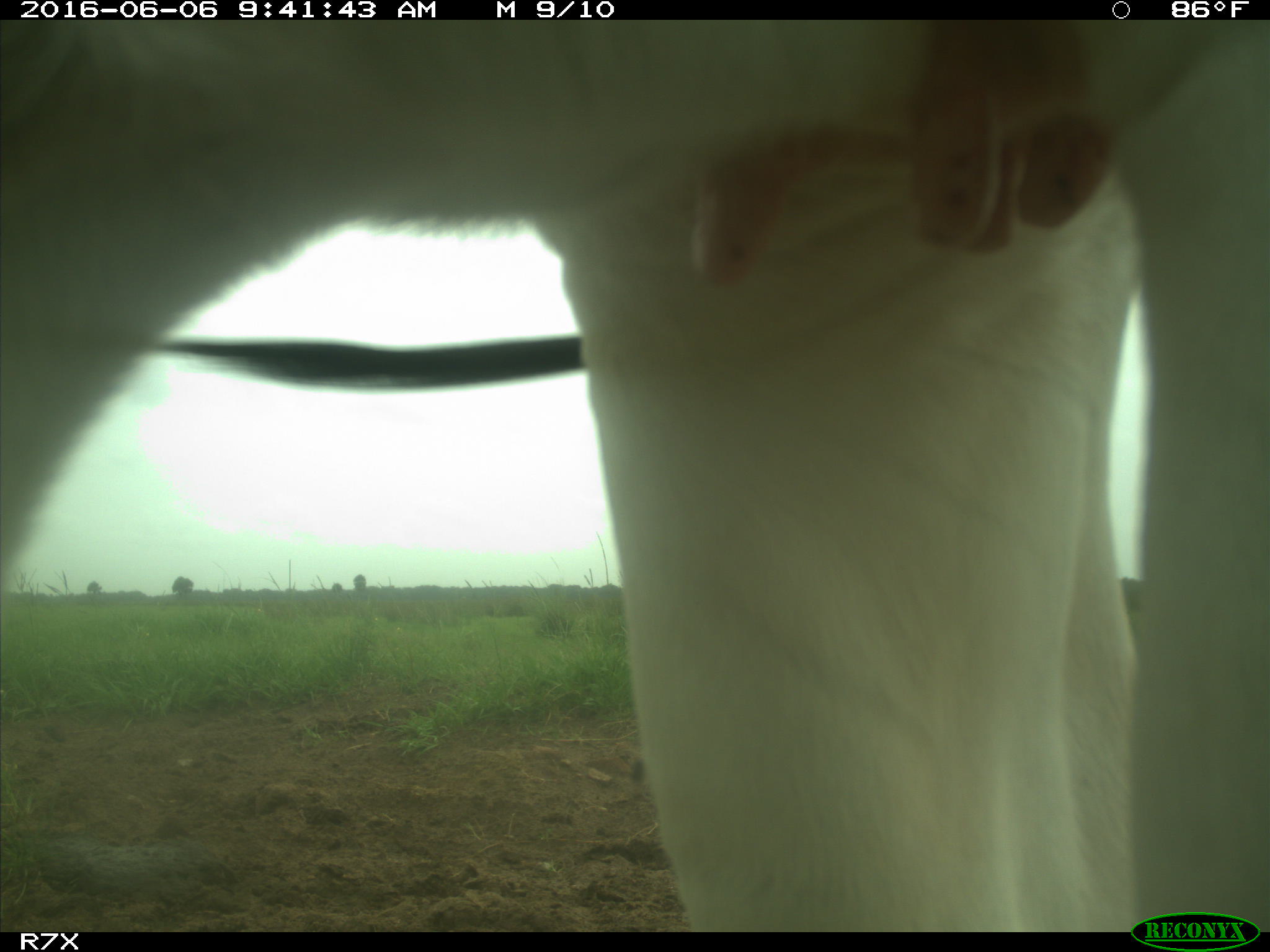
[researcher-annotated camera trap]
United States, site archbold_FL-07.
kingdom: Animalia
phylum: Chordata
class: Mammalia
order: Artiodactyla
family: Bovidae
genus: Bos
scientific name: Bos taurus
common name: domestic cow